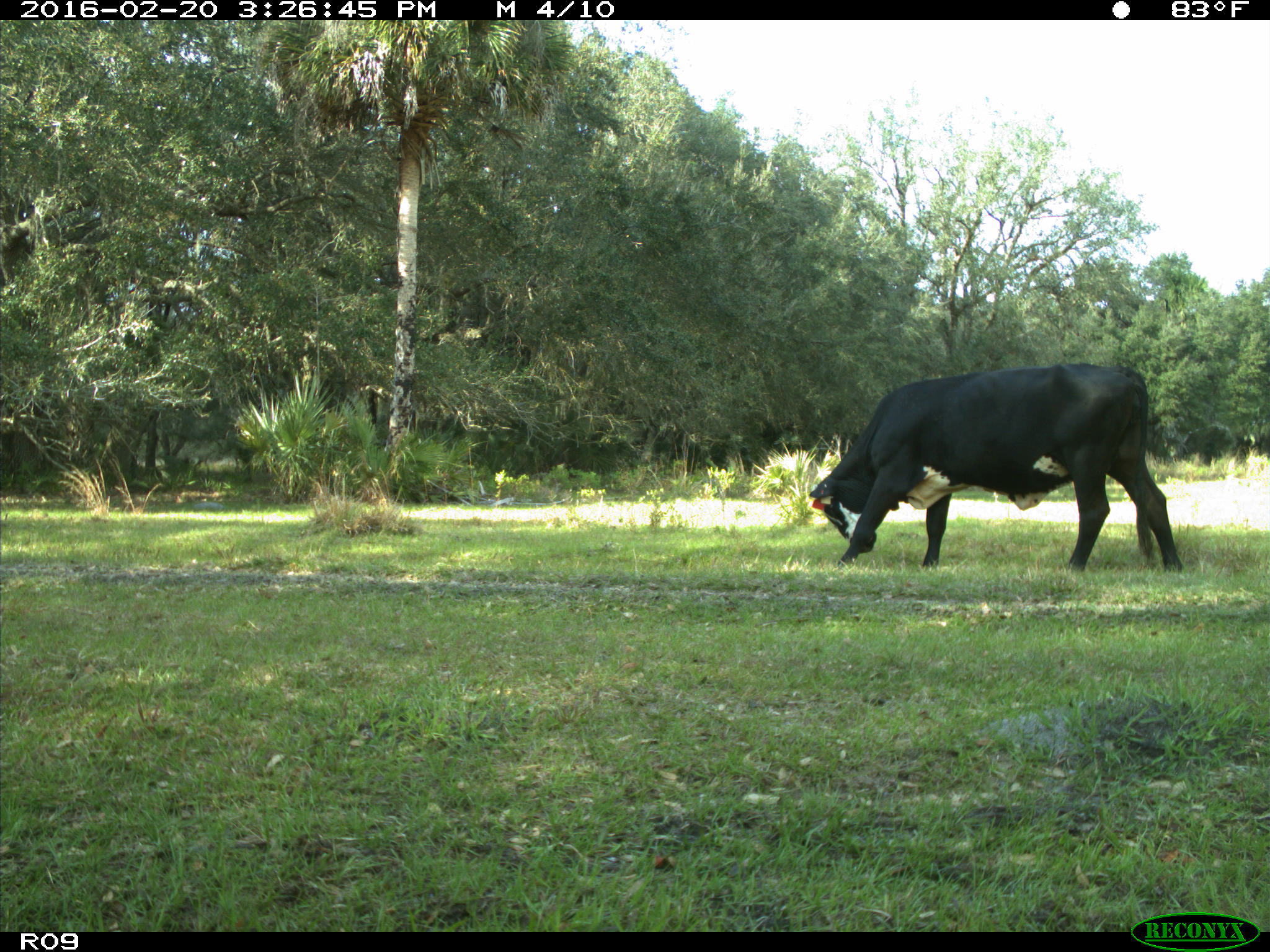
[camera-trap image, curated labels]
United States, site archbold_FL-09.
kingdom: Animalia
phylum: Chordata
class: Mammalia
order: Artiodactyla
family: Bovidae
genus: Bos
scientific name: Bos taurus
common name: domestic cow